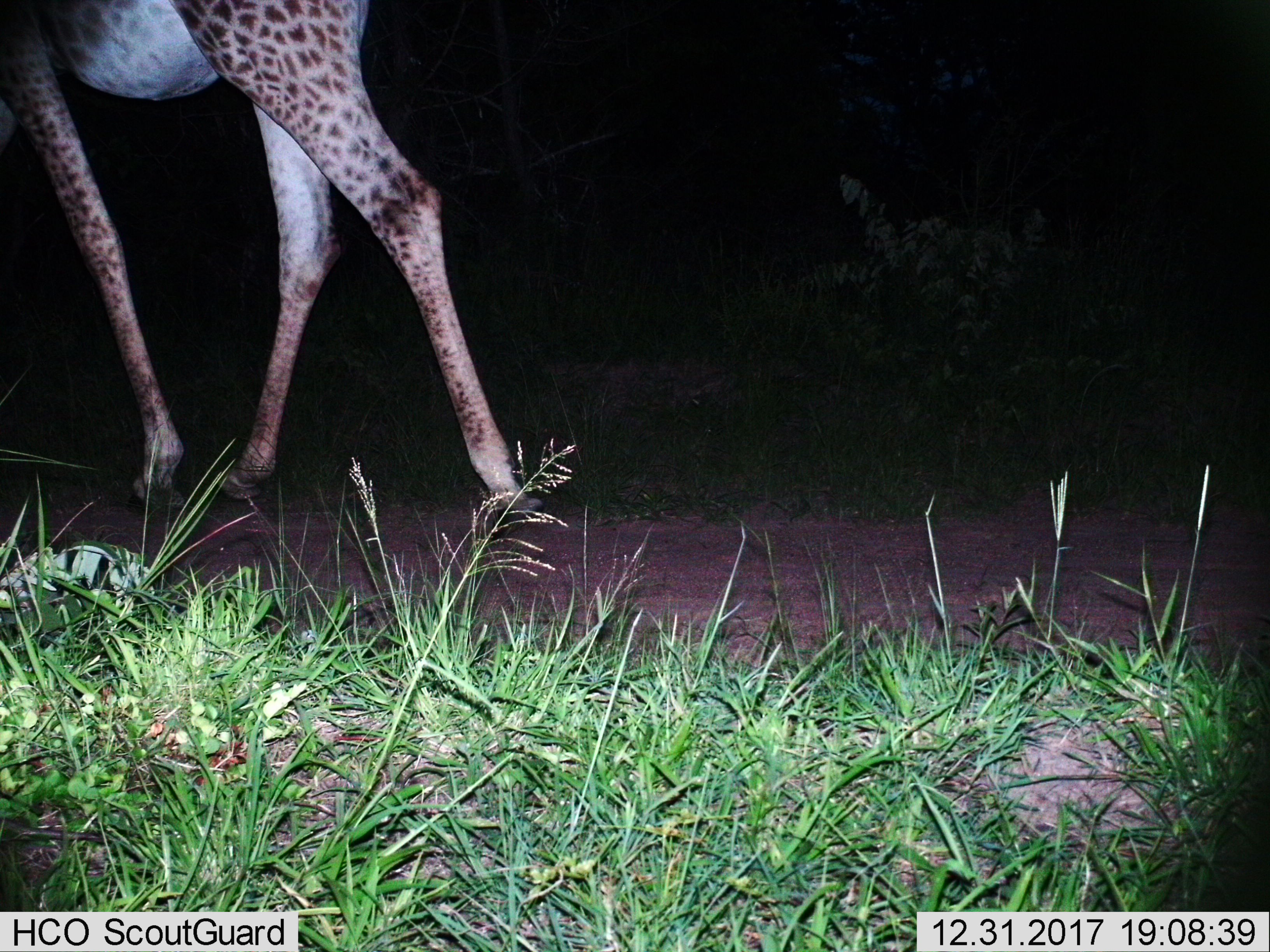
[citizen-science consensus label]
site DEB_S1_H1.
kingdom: Animalia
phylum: Chordata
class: Mammalia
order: Artiodactyla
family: Giraffidae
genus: Giraffa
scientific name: Giraffa camelopardalis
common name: giraffe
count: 1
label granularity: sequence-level